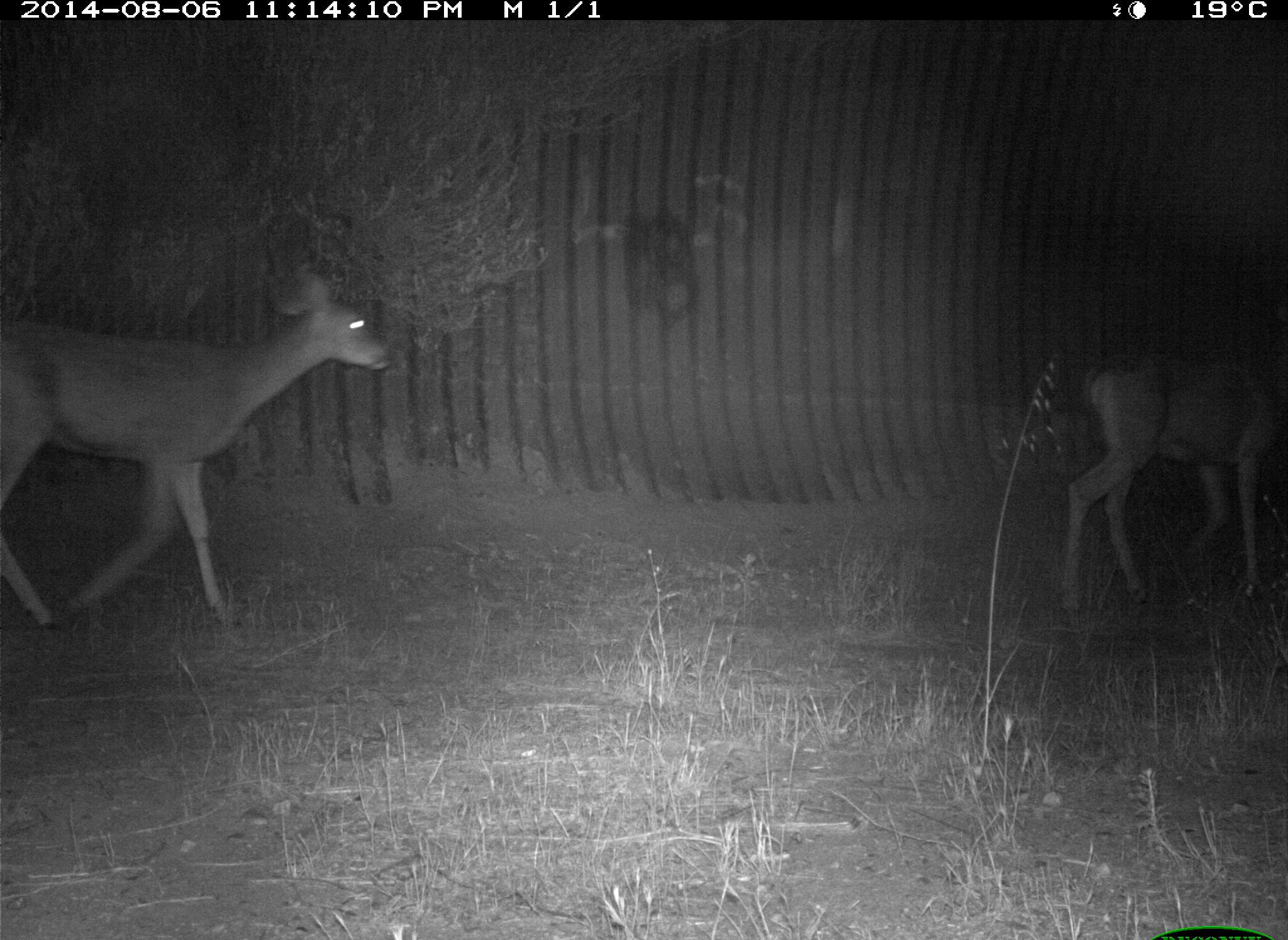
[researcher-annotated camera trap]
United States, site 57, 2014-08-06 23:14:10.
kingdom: Animalia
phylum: Chordata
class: Mammalia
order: Artiodactyla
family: Cervidae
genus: Odocoileus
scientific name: Odocoileus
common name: deer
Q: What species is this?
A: Deer (Odocoileus).